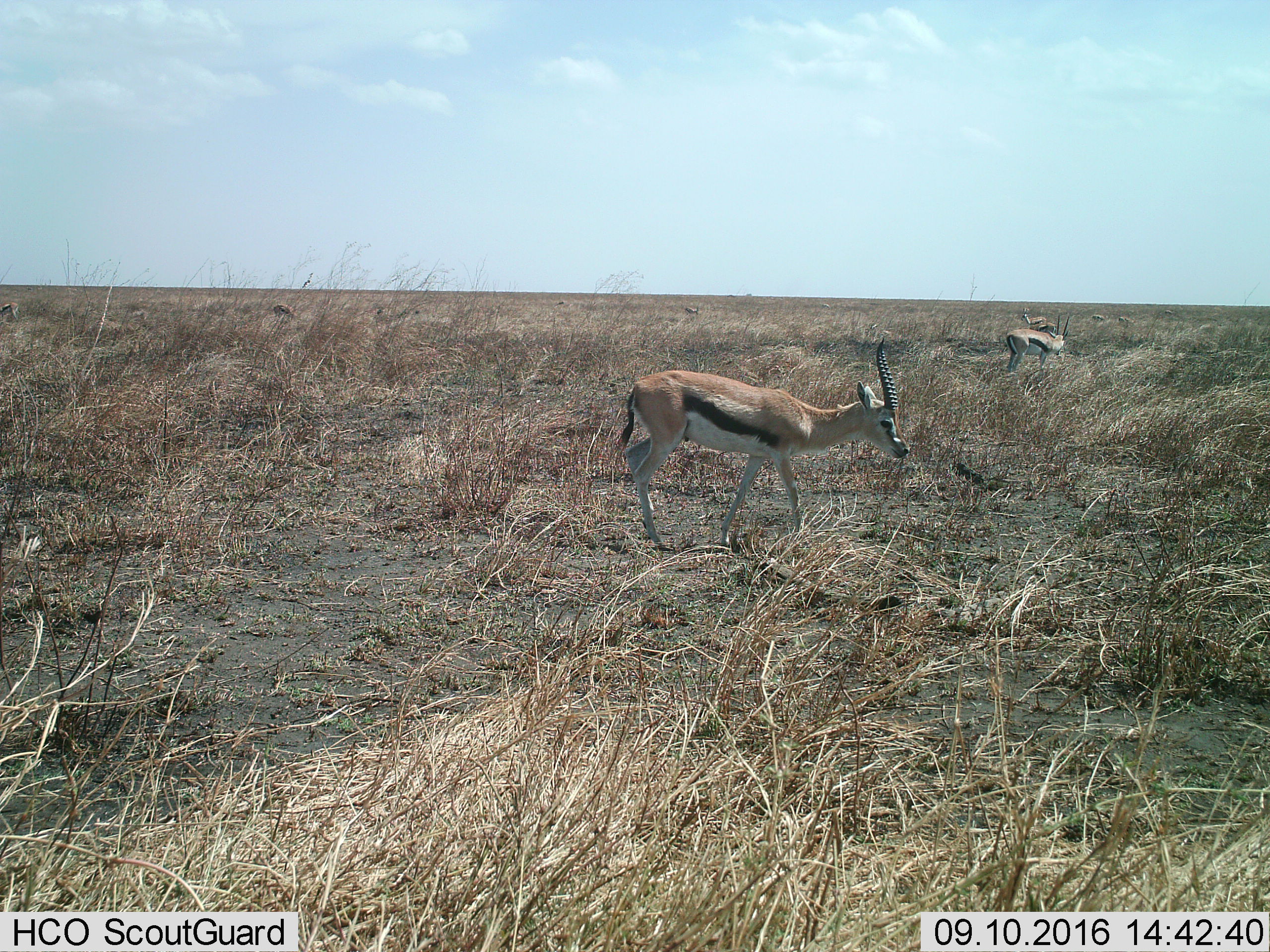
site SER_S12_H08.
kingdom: Animalia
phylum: Chordata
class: Mammalia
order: Artiodactyla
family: Bovidae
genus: Eudorcas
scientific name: Eudorcas thomsonii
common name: thomson's gazelle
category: gazellethomsons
Gazellethomsons (thomson's gazelle) (Eudorcas thomsonii), count 10. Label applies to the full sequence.